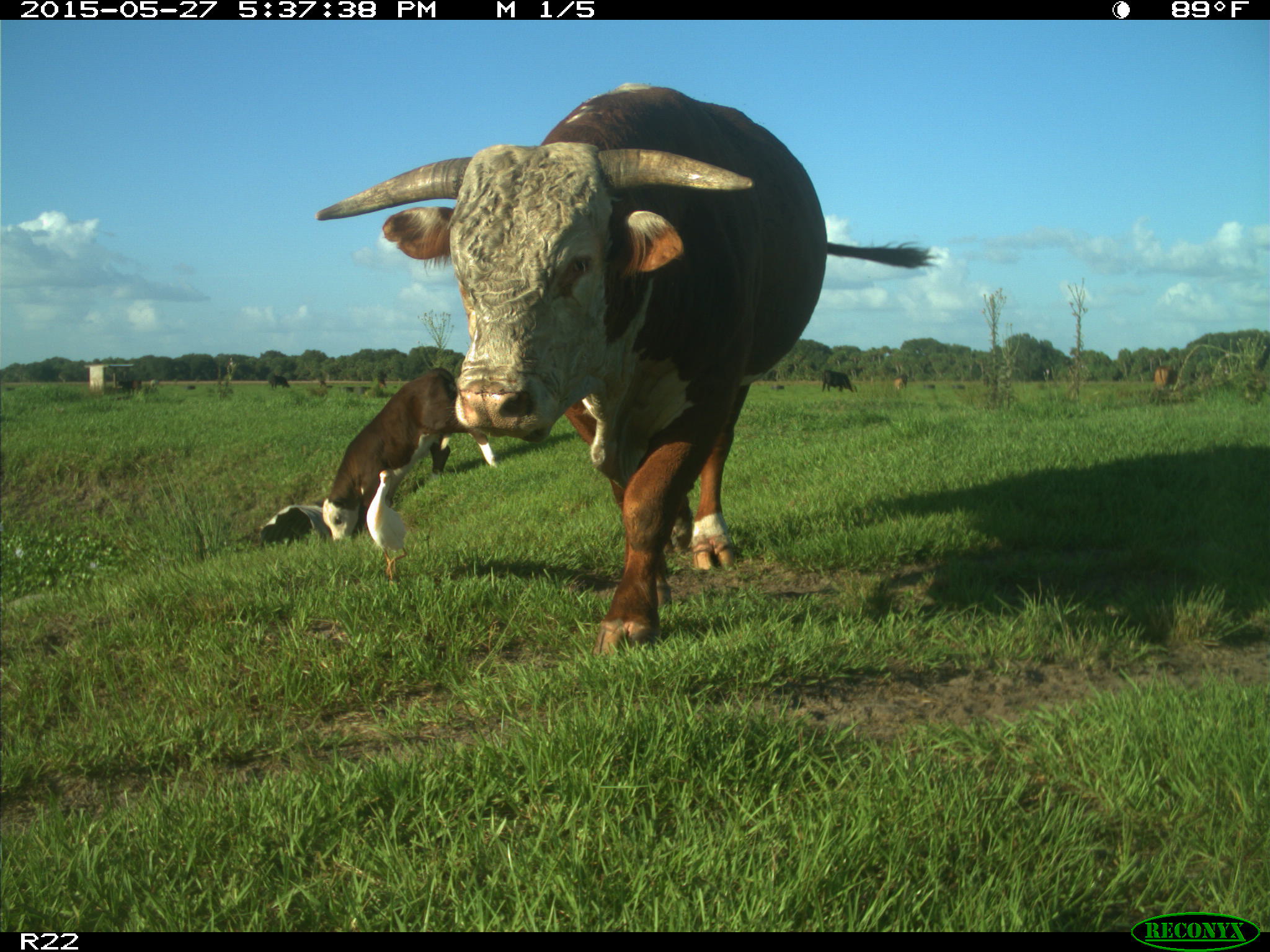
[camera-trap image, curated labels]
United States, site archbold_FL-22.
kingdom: Animalia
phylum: Chordata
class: Mammalia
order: Artiodactyla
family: Bovidae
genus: Bos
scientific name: Bos taurus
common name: domestic cow